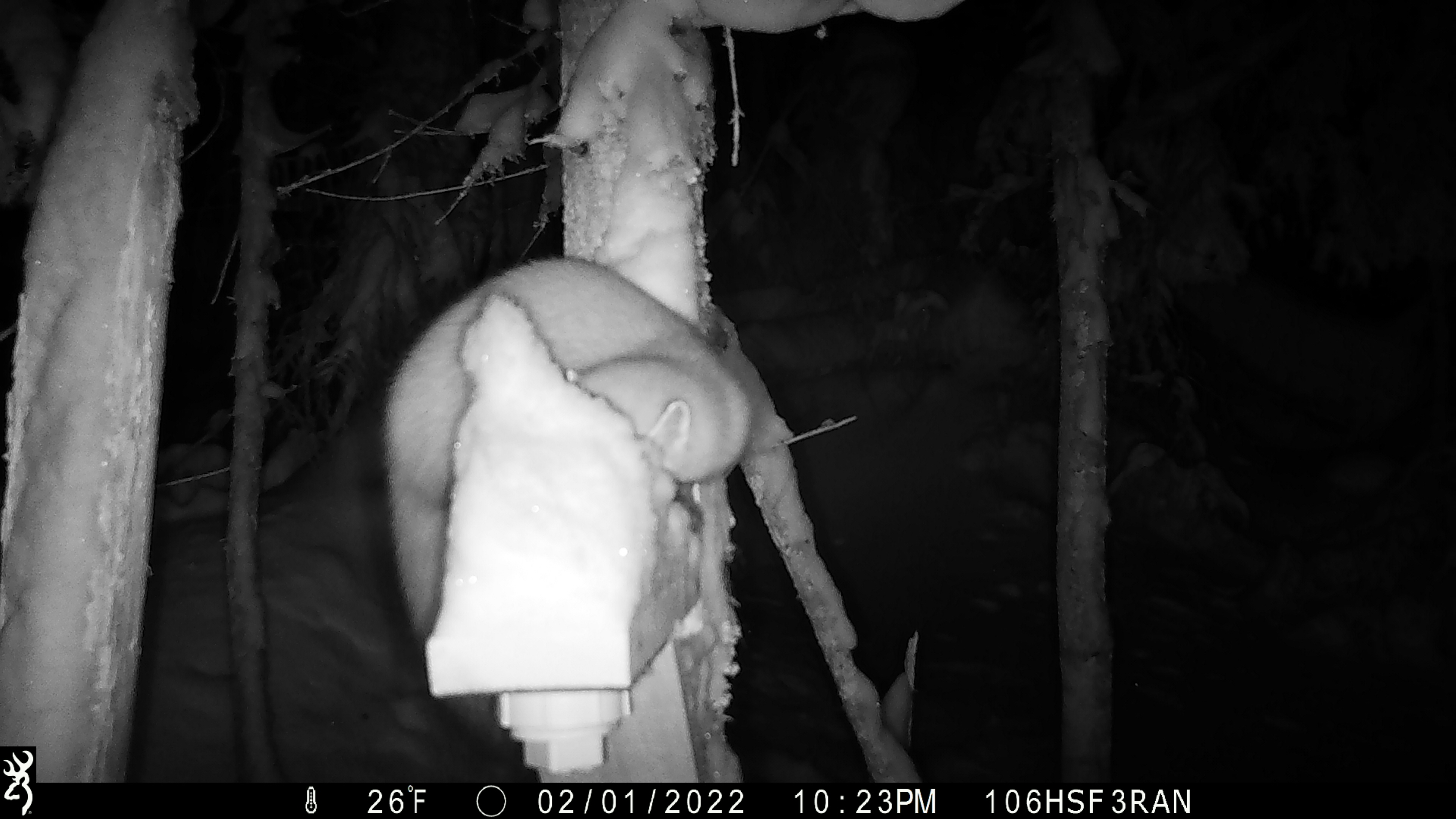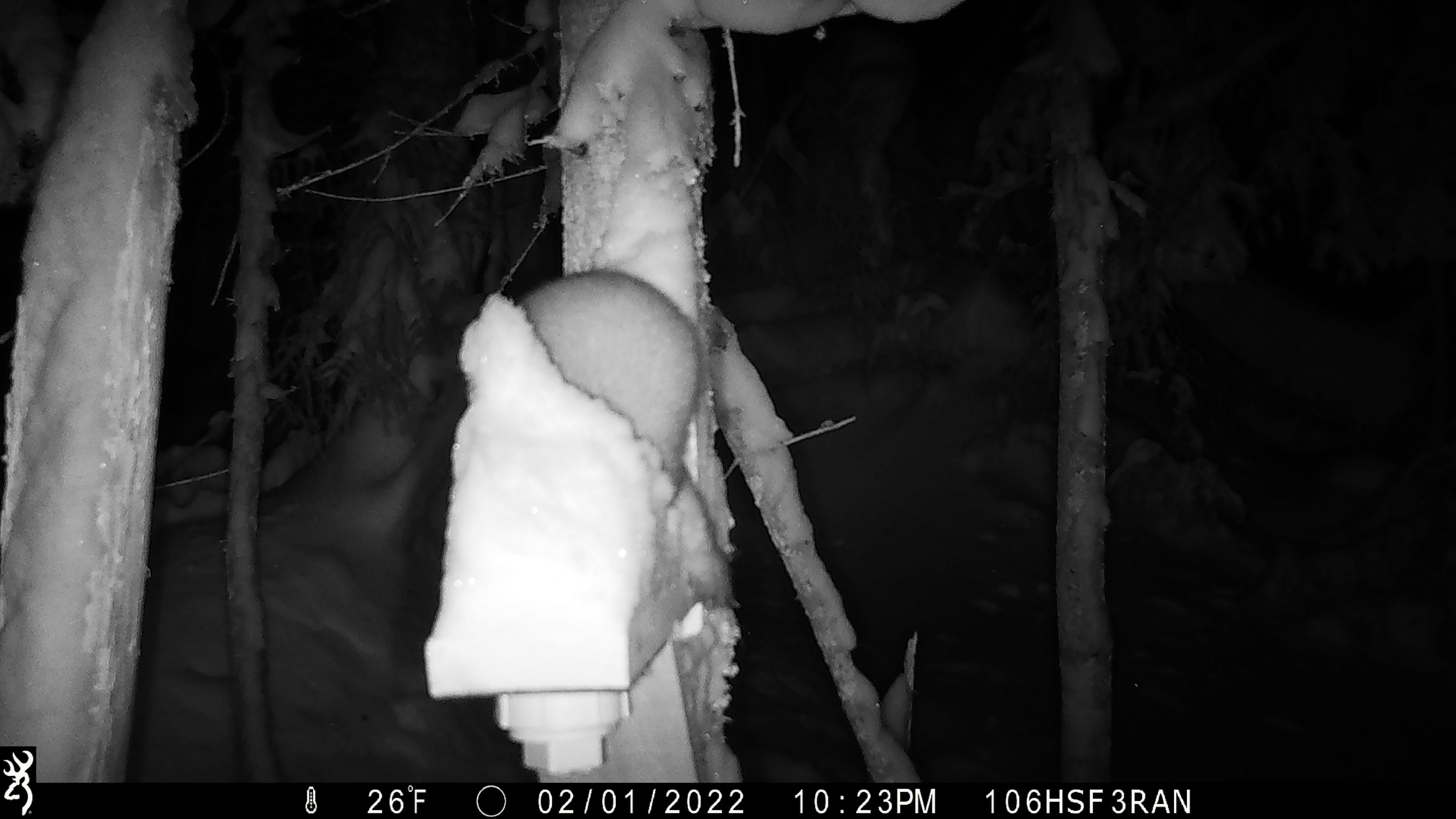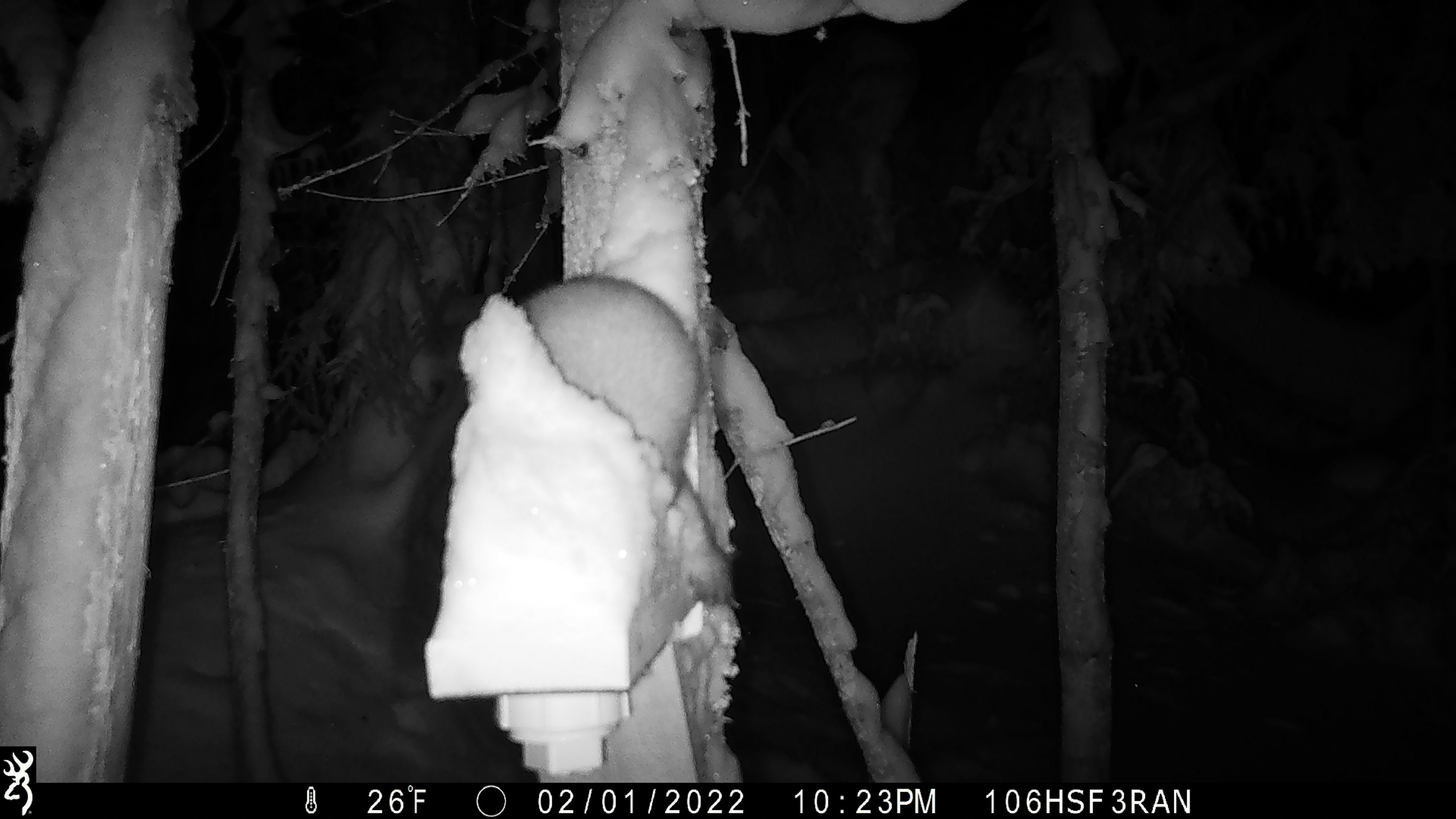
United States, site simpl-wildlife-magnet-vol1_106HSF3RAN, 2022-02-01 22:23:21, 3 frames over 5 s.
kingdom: Animalia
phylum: Chordata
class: Mammalia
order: Carnivora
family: Mustelidae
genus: Martes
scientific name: Martes americana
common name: american marten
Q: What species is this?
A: American marten (Martes americana).